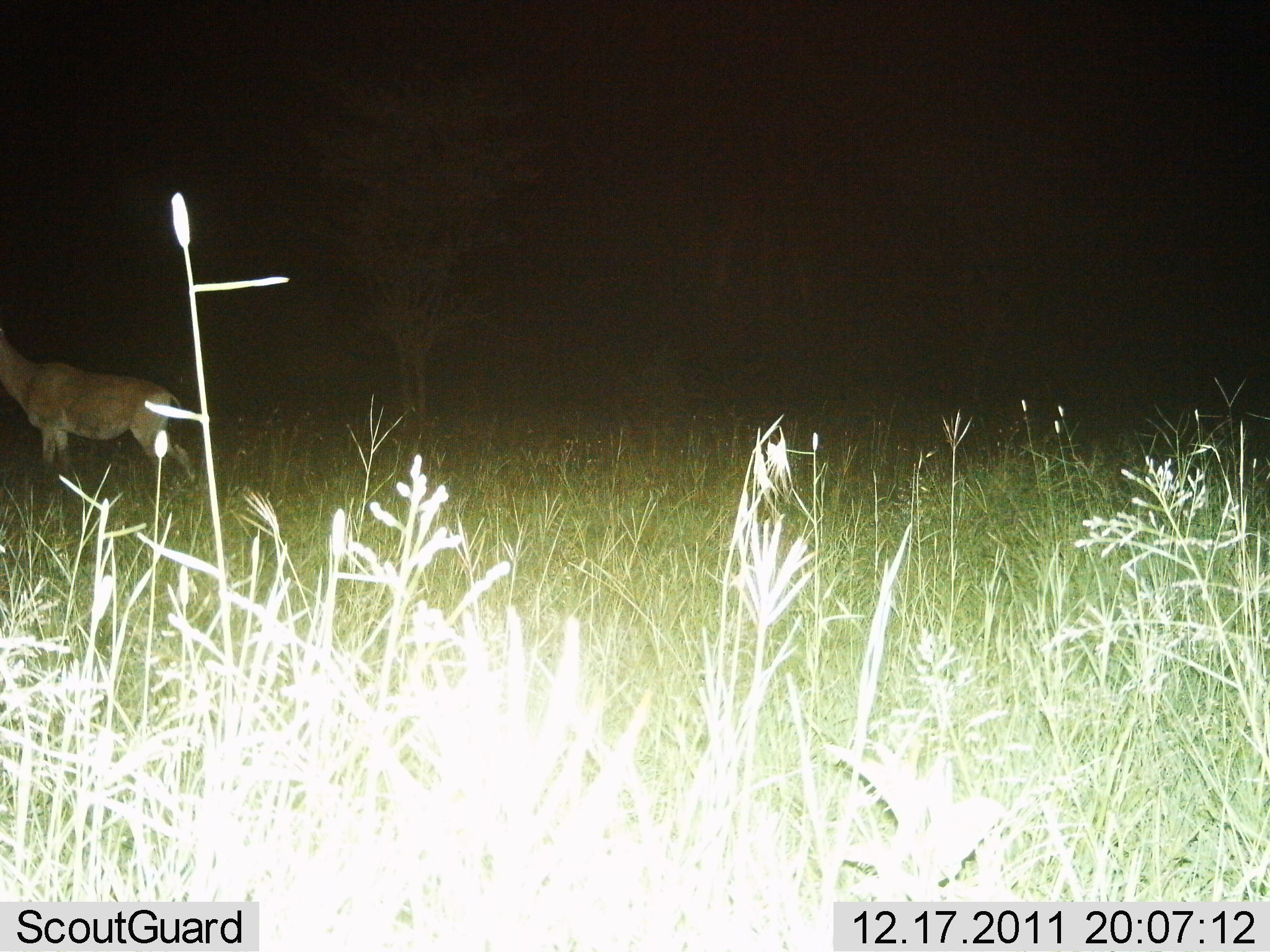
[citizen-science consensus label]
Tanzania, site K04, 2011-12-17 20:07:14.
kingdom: Animalia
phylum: Chordata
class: Mammalia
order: Artiodactyla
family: Bovidae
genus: Alcelaphus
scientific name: Alcelaphus buselaphus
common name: hartebeest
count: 1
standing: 67%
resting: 0%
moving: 33%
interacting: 0%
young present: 0%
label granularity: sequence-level